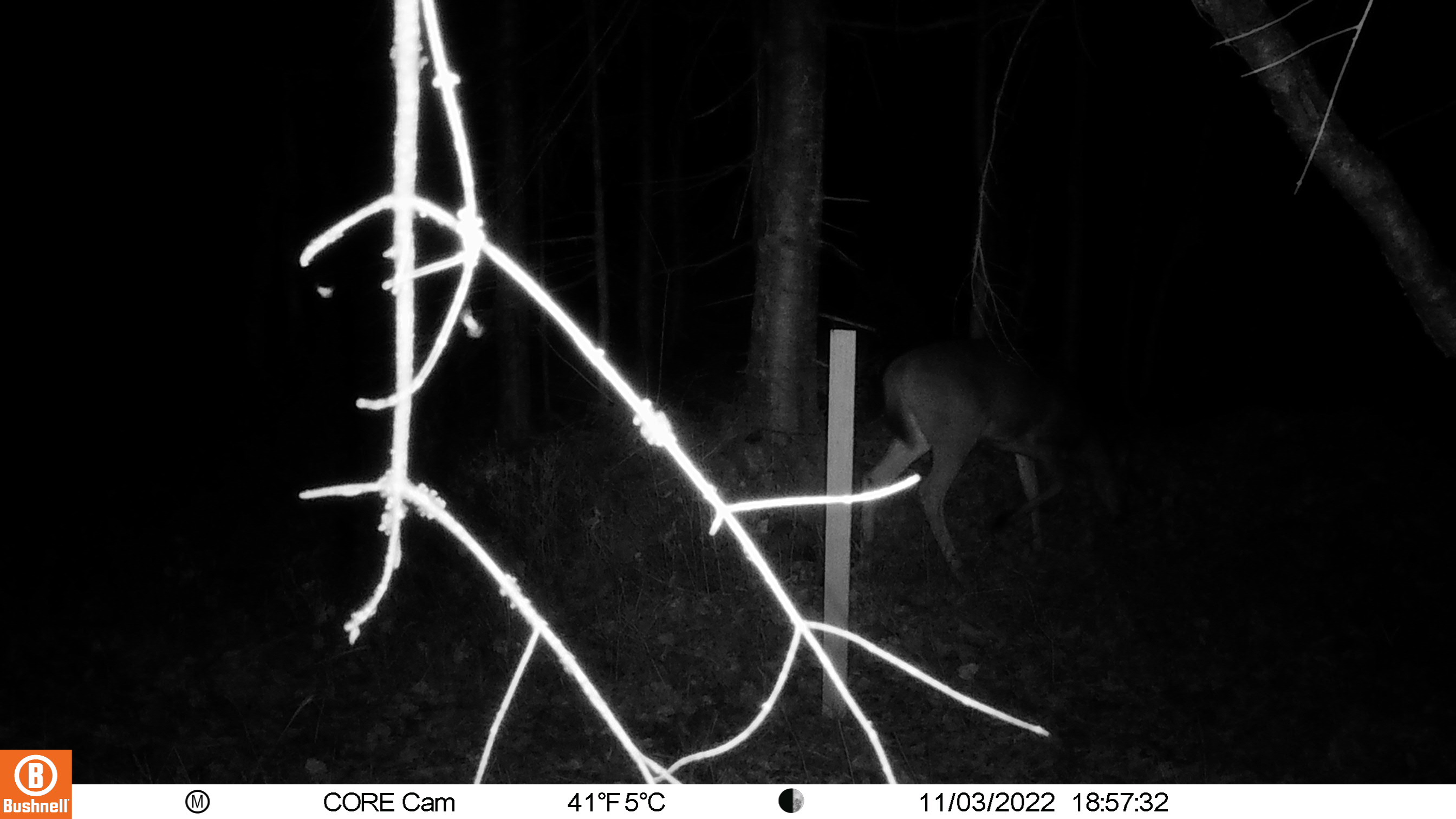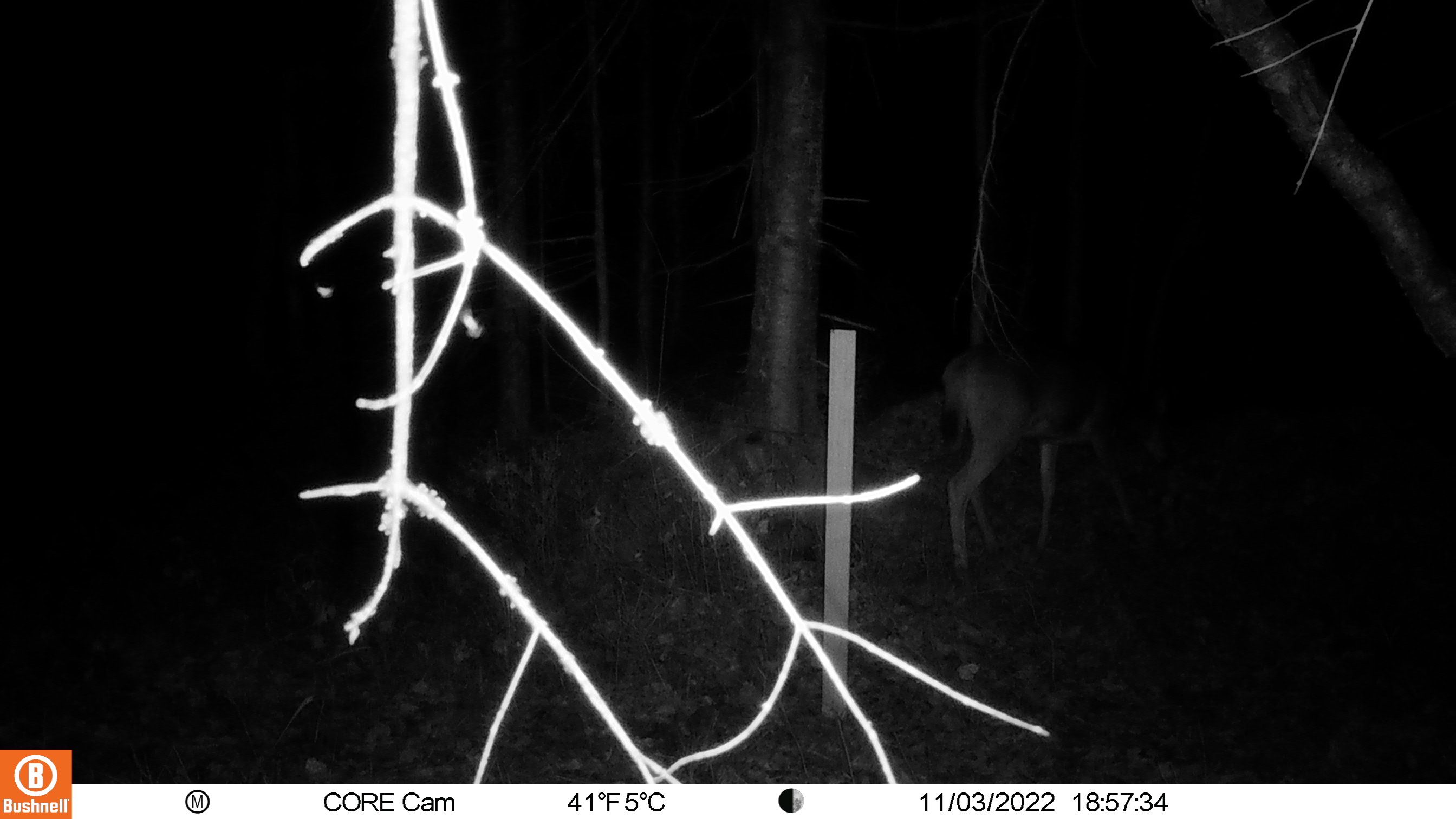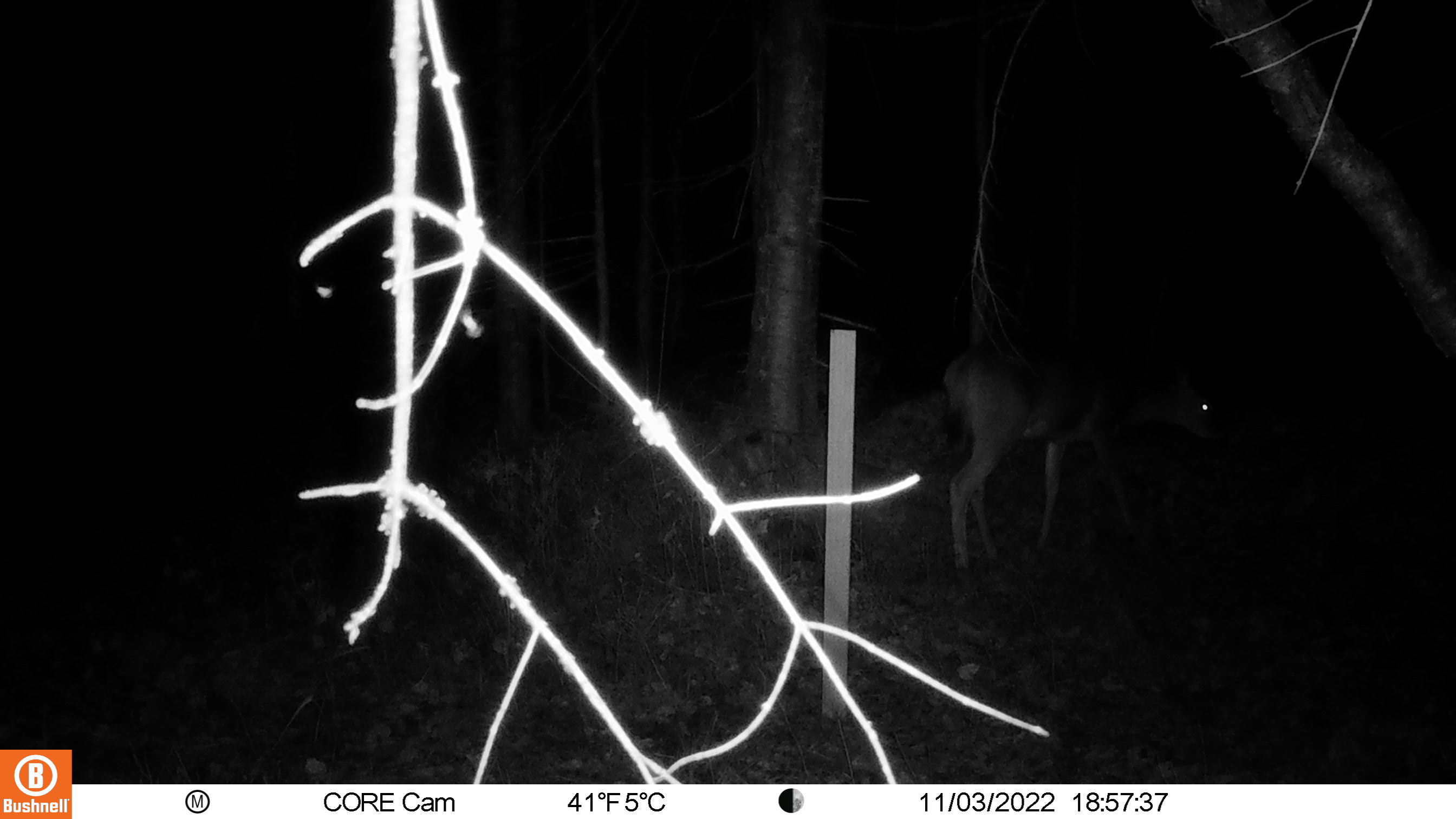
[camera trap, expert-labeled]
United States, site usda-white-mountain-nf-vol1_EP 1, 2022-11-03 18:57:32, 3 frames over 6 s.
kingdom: Animalia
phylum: Chordata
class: Mammalia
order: Artiodactyla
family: Cervidae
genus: Odocoileus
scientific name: Odocoileus virginianus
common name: white-tailed deer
White-tailed deer (Odocoileus virginianus).